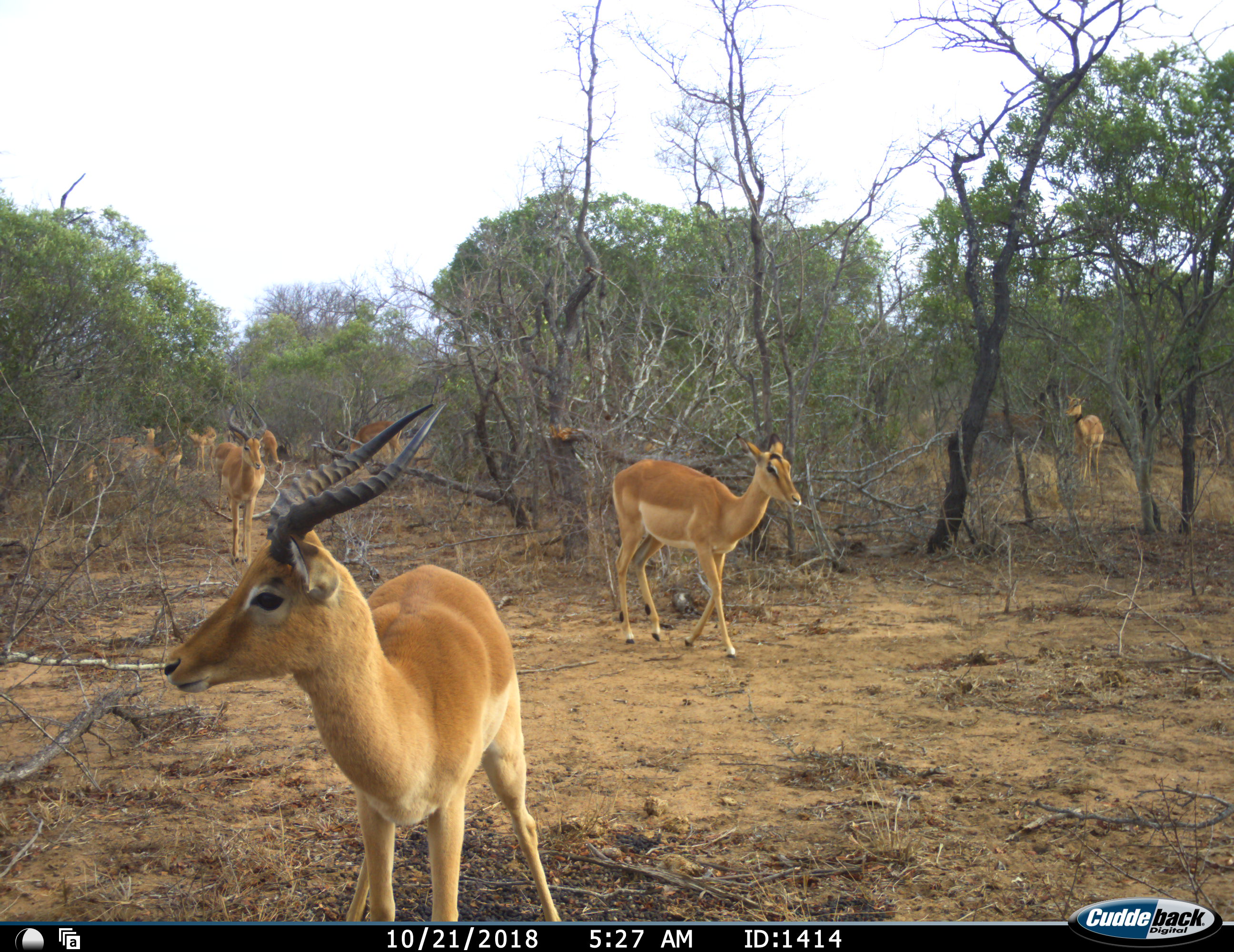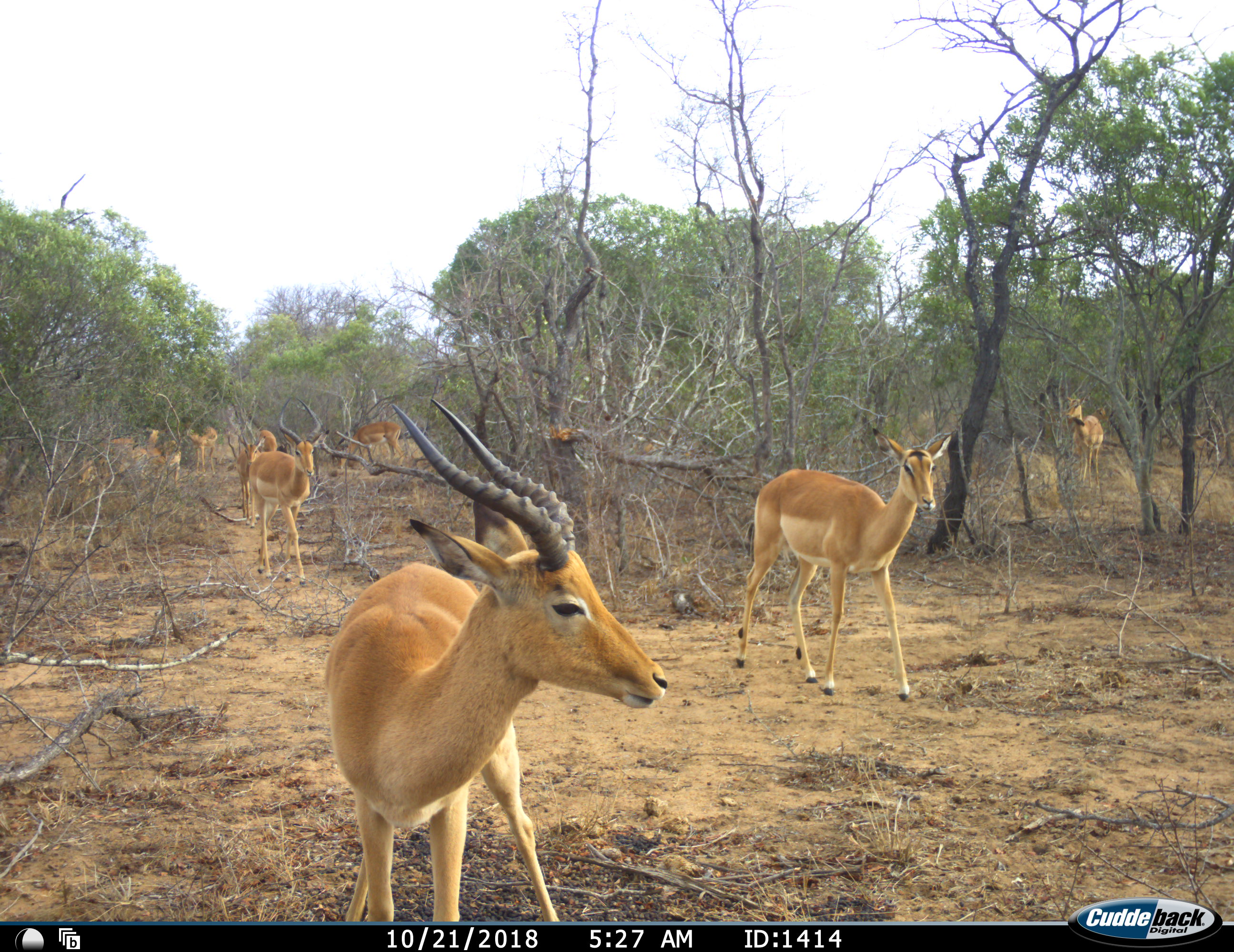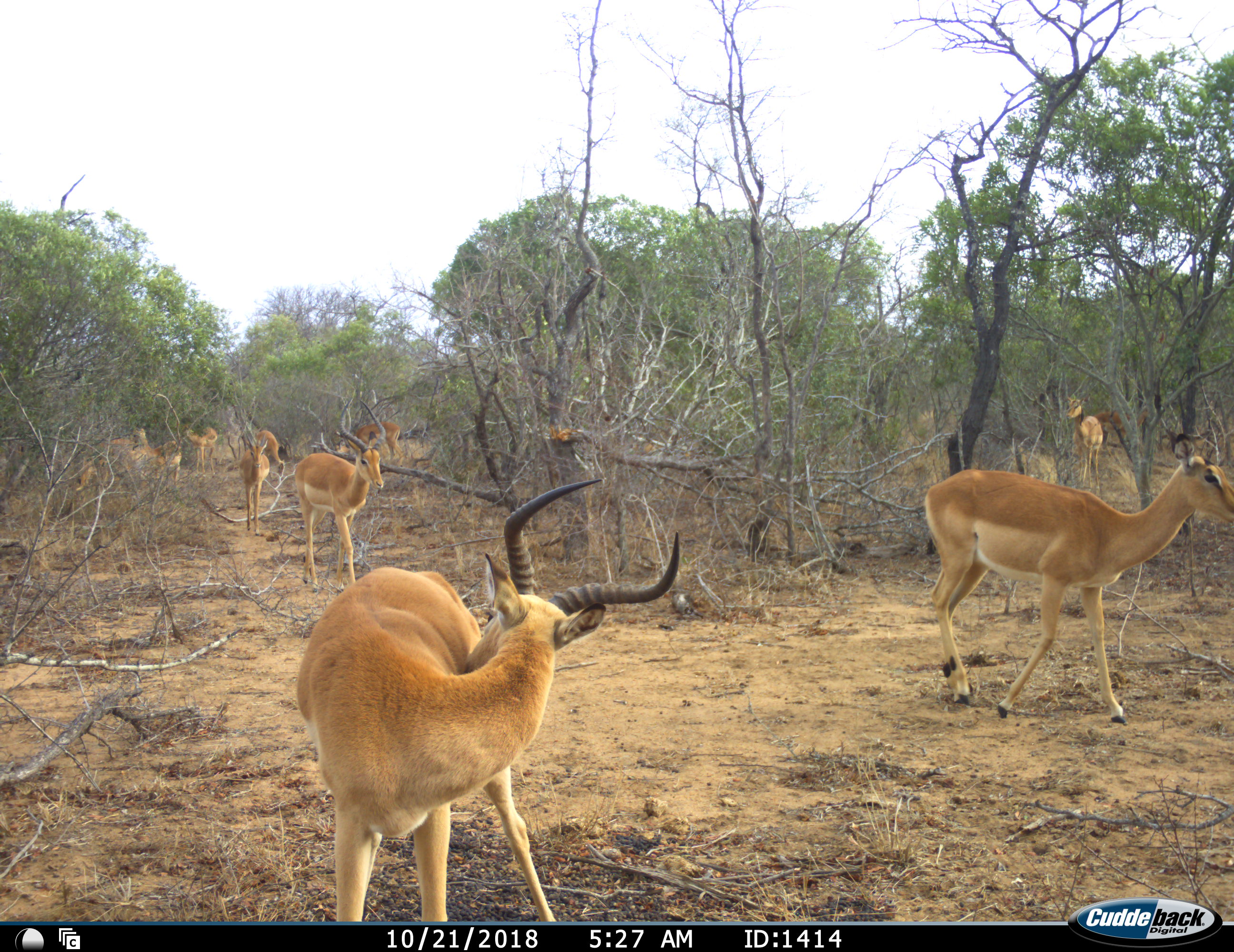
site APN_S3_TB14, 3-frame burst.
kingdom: Animalia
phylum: Chordata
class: Mammalia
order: Artiodactyla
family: Bovidae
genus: Aepyceros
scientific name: Aepyceros melampus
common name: impala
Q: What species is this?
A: Impala (Aepyceros melampus).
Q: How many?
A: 11-50.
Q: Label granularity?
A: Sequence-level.